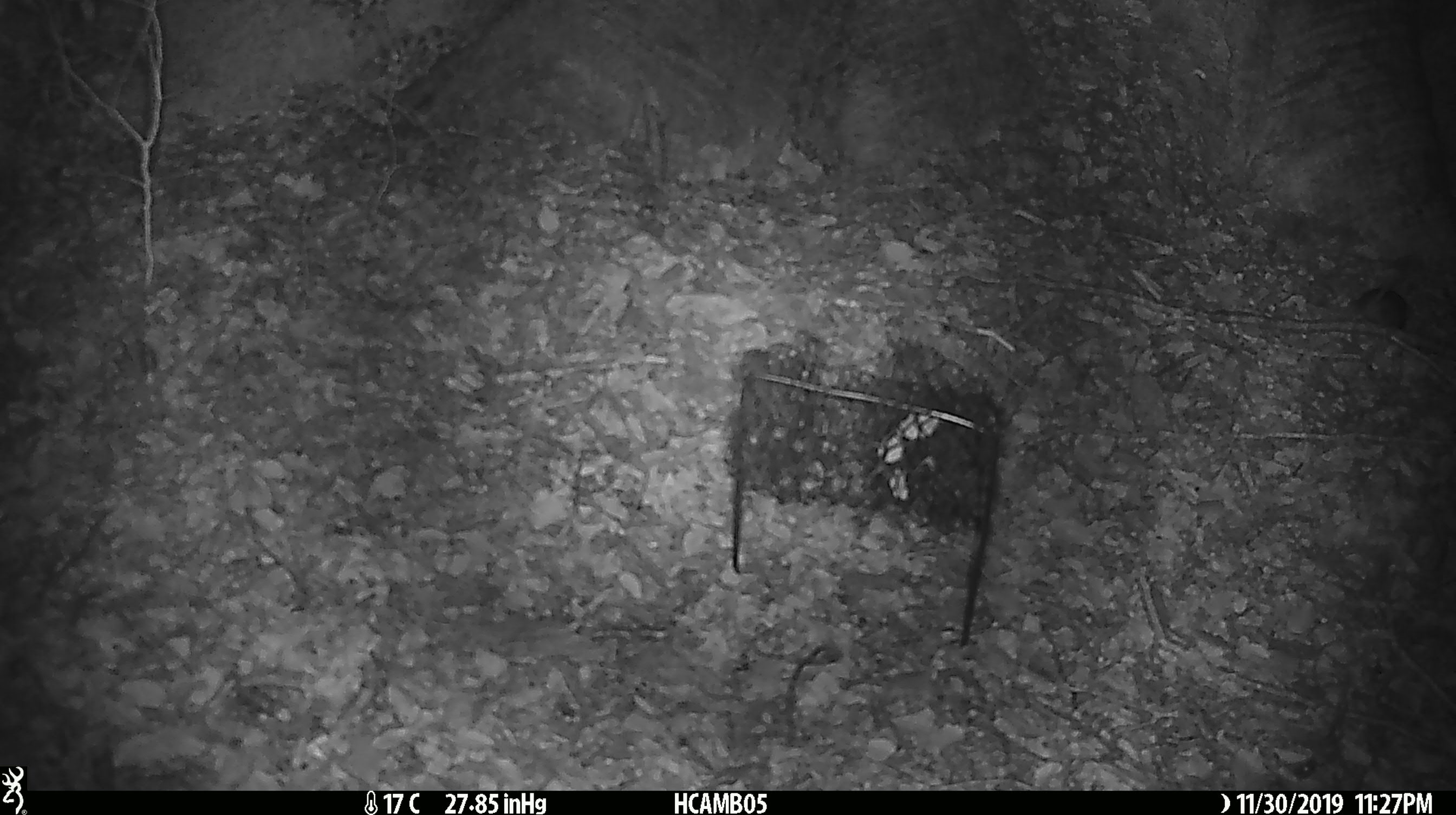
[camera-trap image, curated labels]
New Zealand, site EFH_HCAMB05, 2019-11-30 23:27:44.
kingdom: Animalia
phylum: Chordata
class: Mammalia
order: Rodentia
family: Muridae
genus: Mus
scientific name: Mus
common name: mouse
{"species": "mouse (Mus)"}